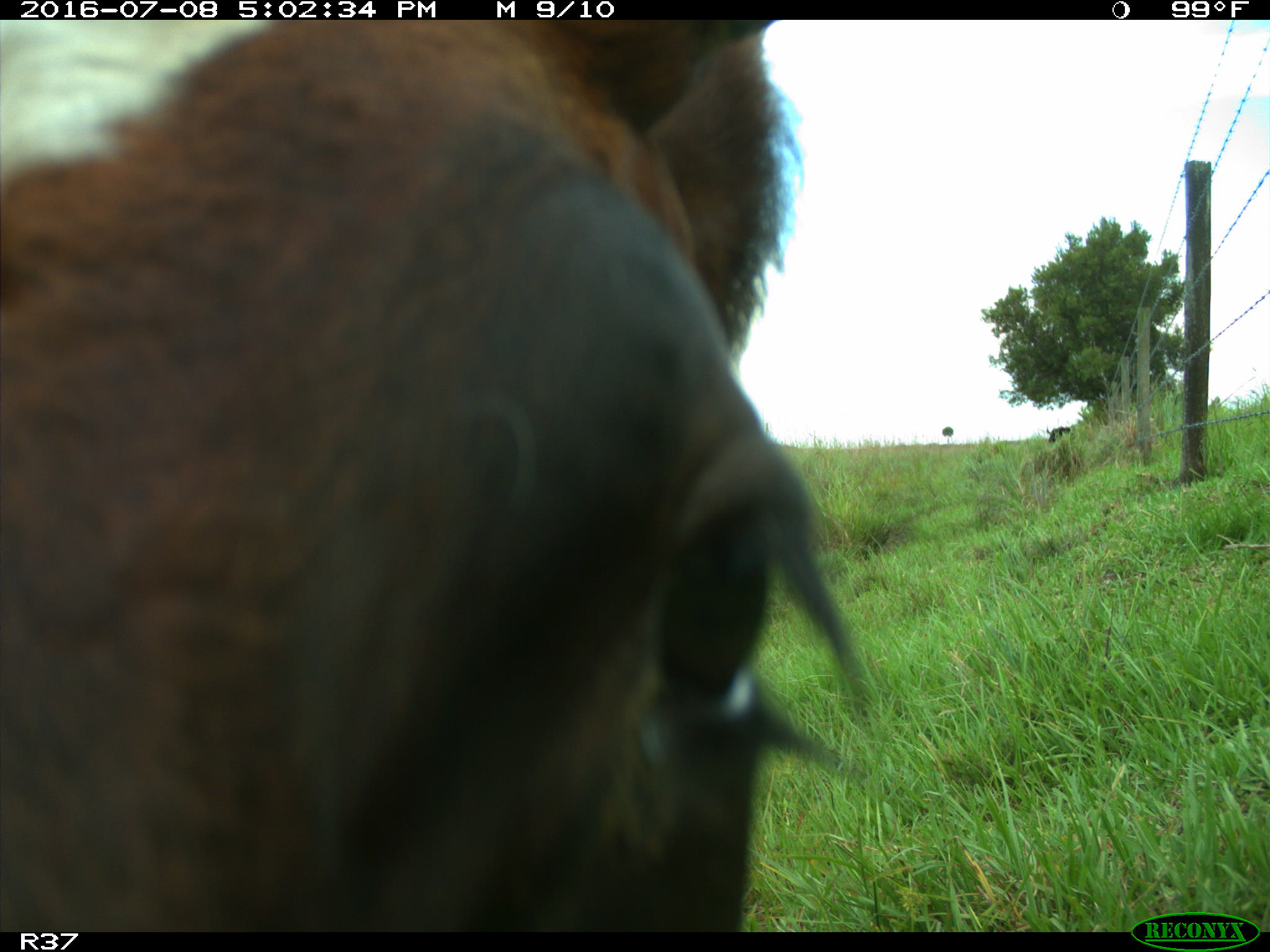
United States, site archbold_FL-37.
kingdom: Animalia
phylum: Chordata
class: Mammalia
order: Artiodactyla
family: Bovidae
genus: Bos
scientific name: Bos taurus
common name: domestic cow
Bos taurus (domestic cow).